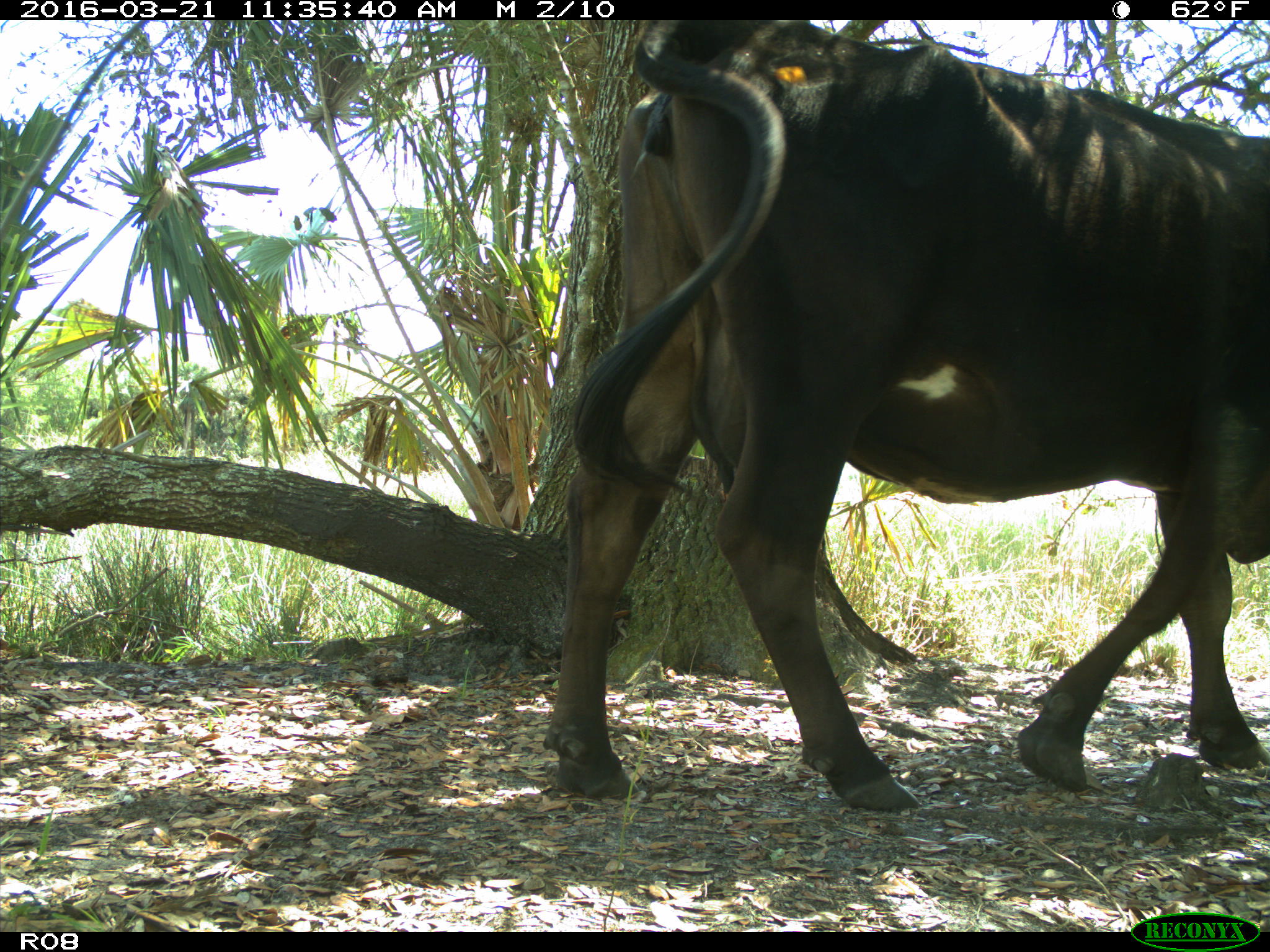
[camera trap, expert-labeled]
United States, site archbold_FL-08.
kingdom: Animalia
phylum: Chordata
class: Mammalia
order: Artiodactyla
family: Bovidae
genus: Bos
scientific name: Bos taurus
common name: domestic cow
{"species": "Bos taurus (domestic cow)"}